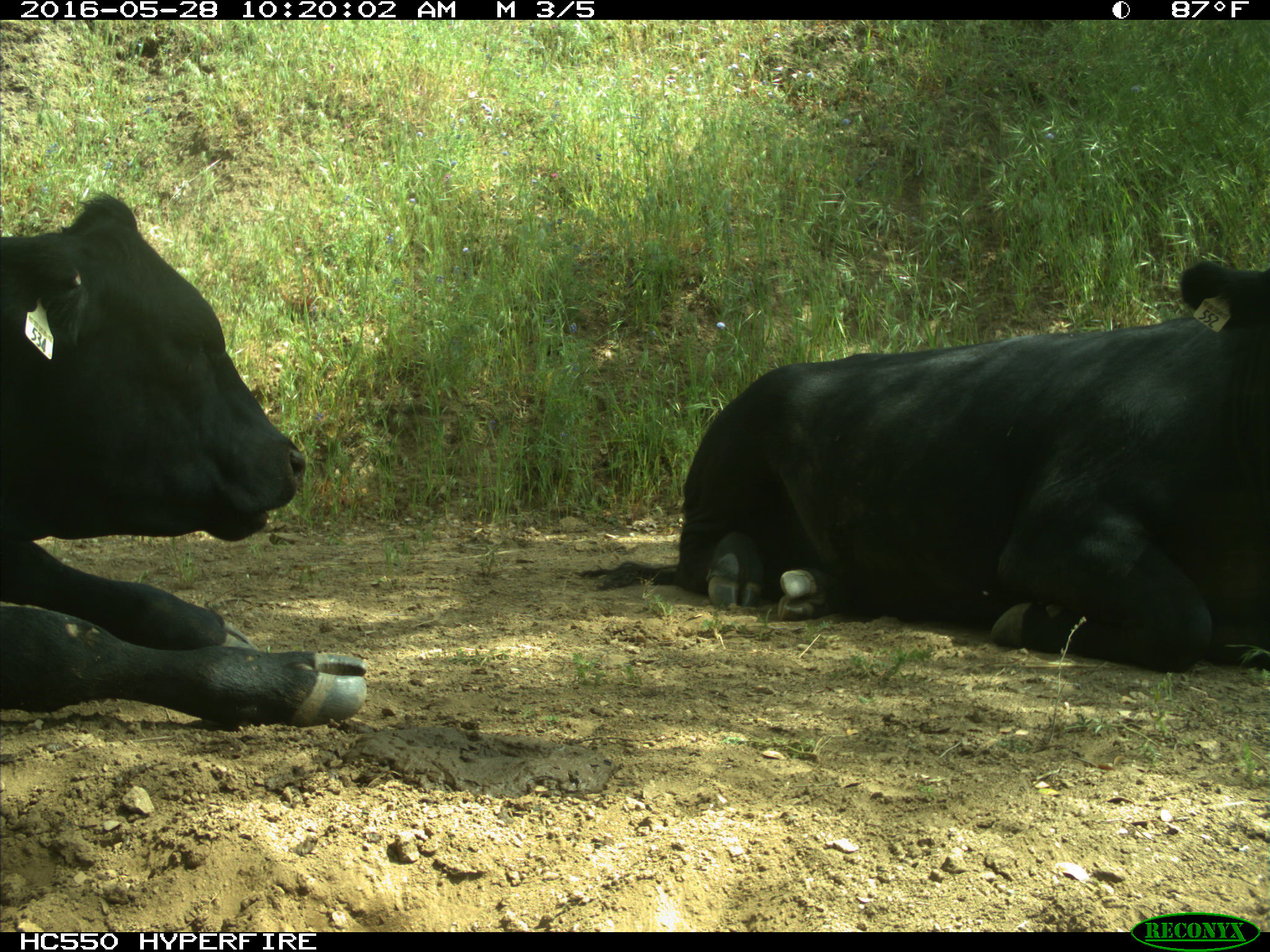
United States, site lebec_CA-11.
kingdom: Animalia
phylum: Chordata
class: Mammalia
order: Artiodactyla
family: Bovidae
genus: Bos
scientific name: Bos taurus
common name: domestic cow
Bos taurus (domestic cow).